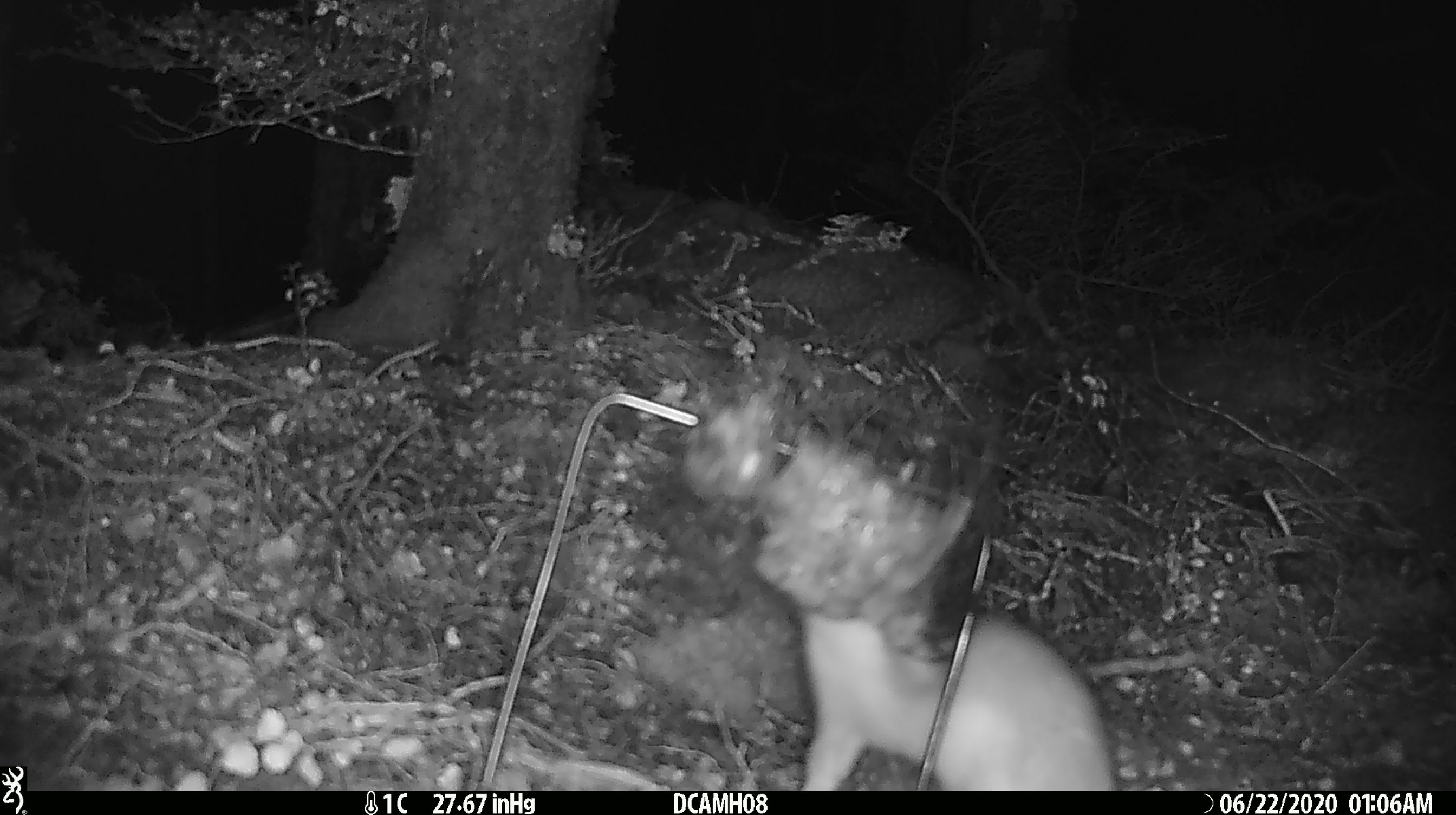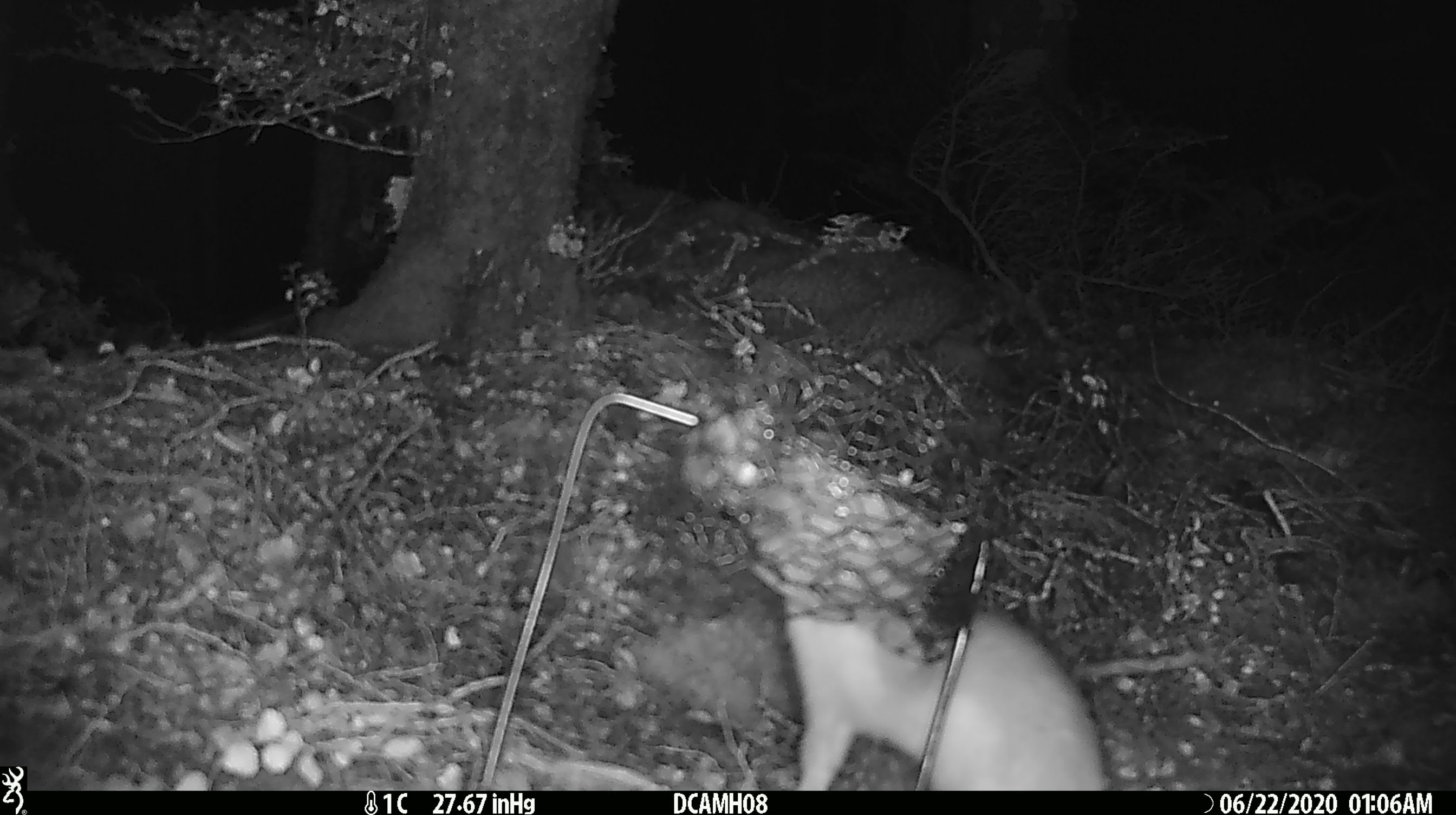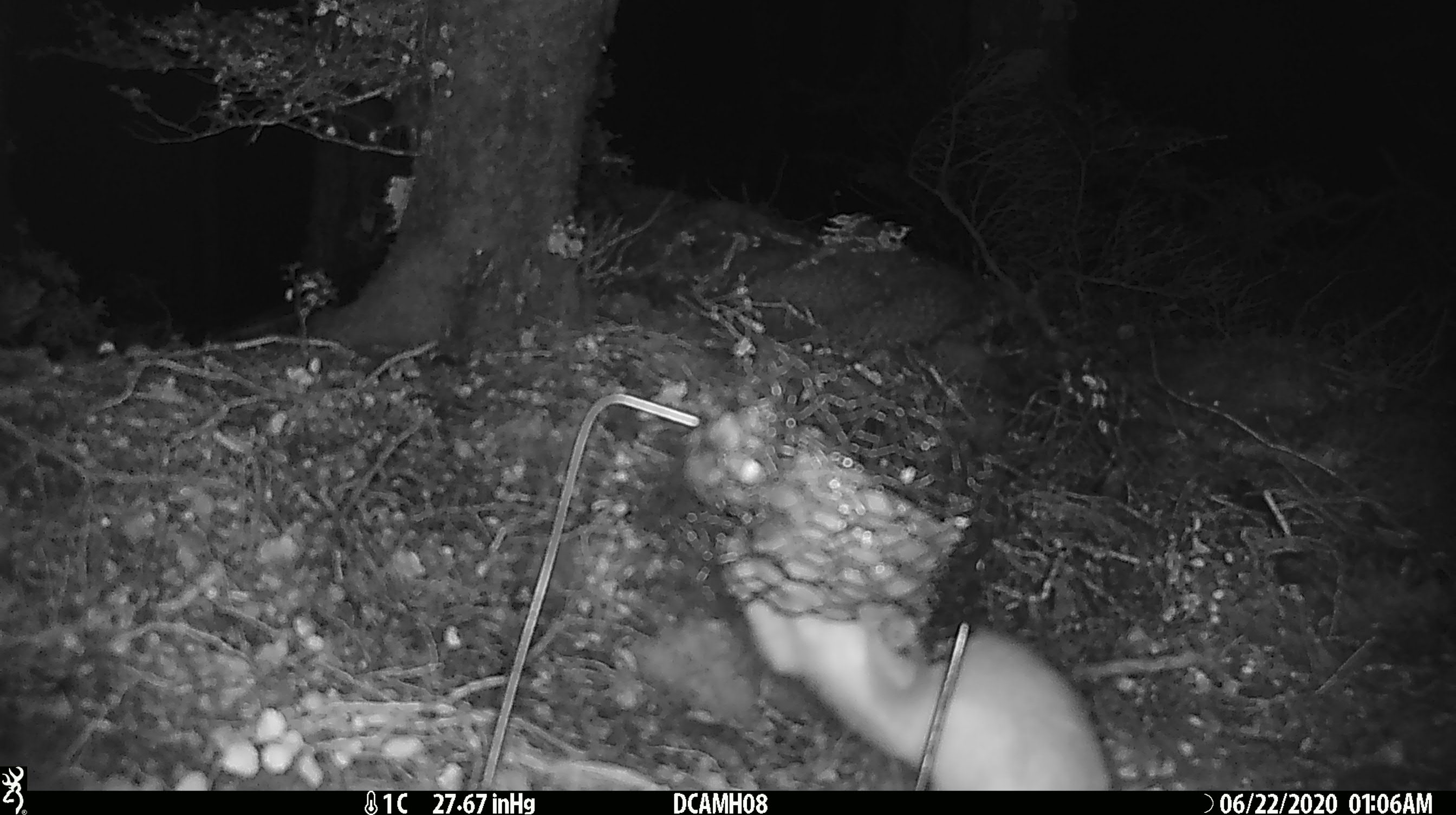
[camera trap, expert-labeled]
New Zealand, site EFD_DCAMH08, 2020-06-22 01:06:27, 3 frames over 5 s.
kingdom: Animalia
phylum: Chordata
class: Mammalia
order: Carnivora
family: Mustelidae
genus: Mustela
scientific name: Mustela erminea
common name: stoat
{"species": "stoat (Mustela erminea)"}